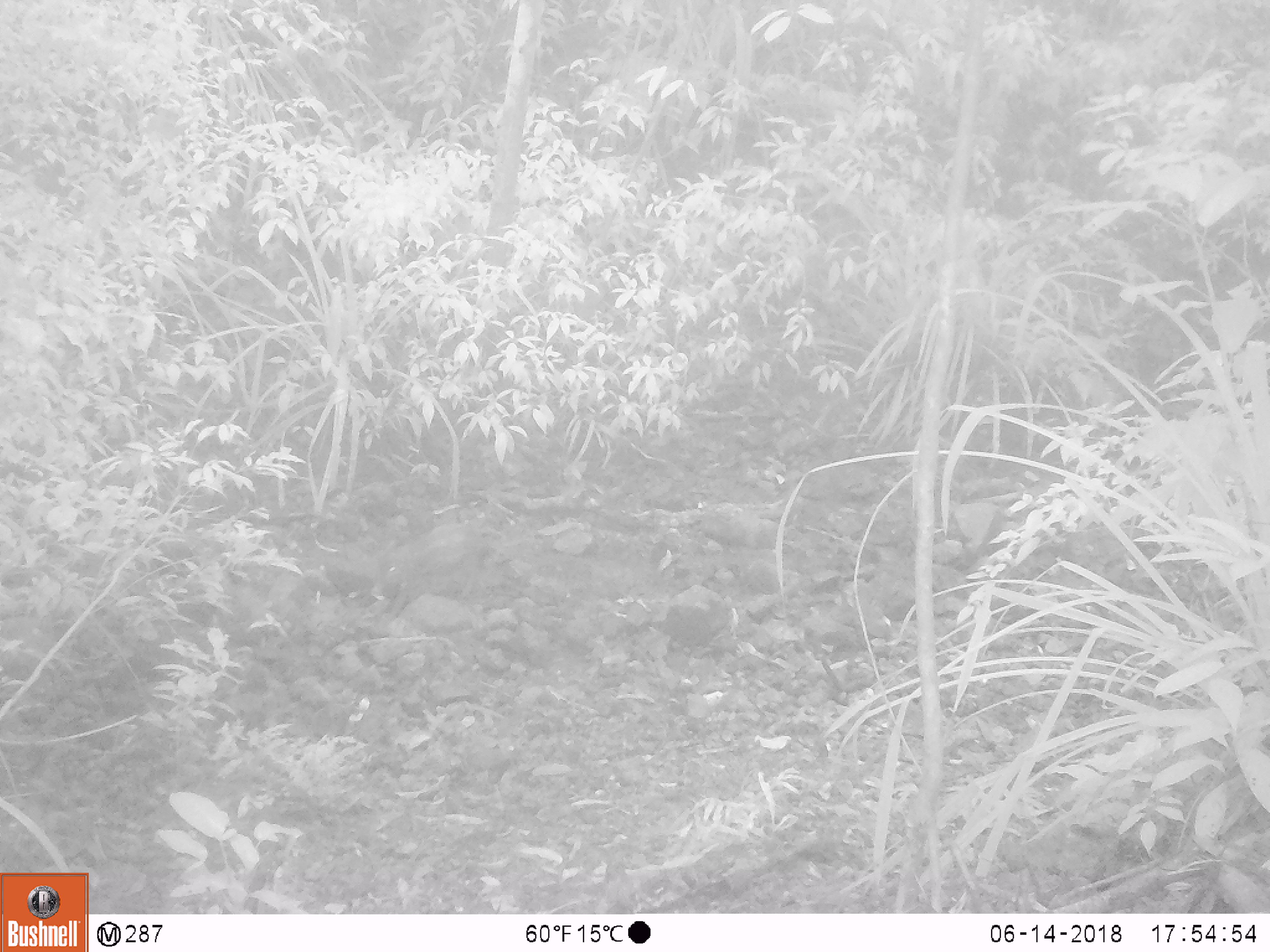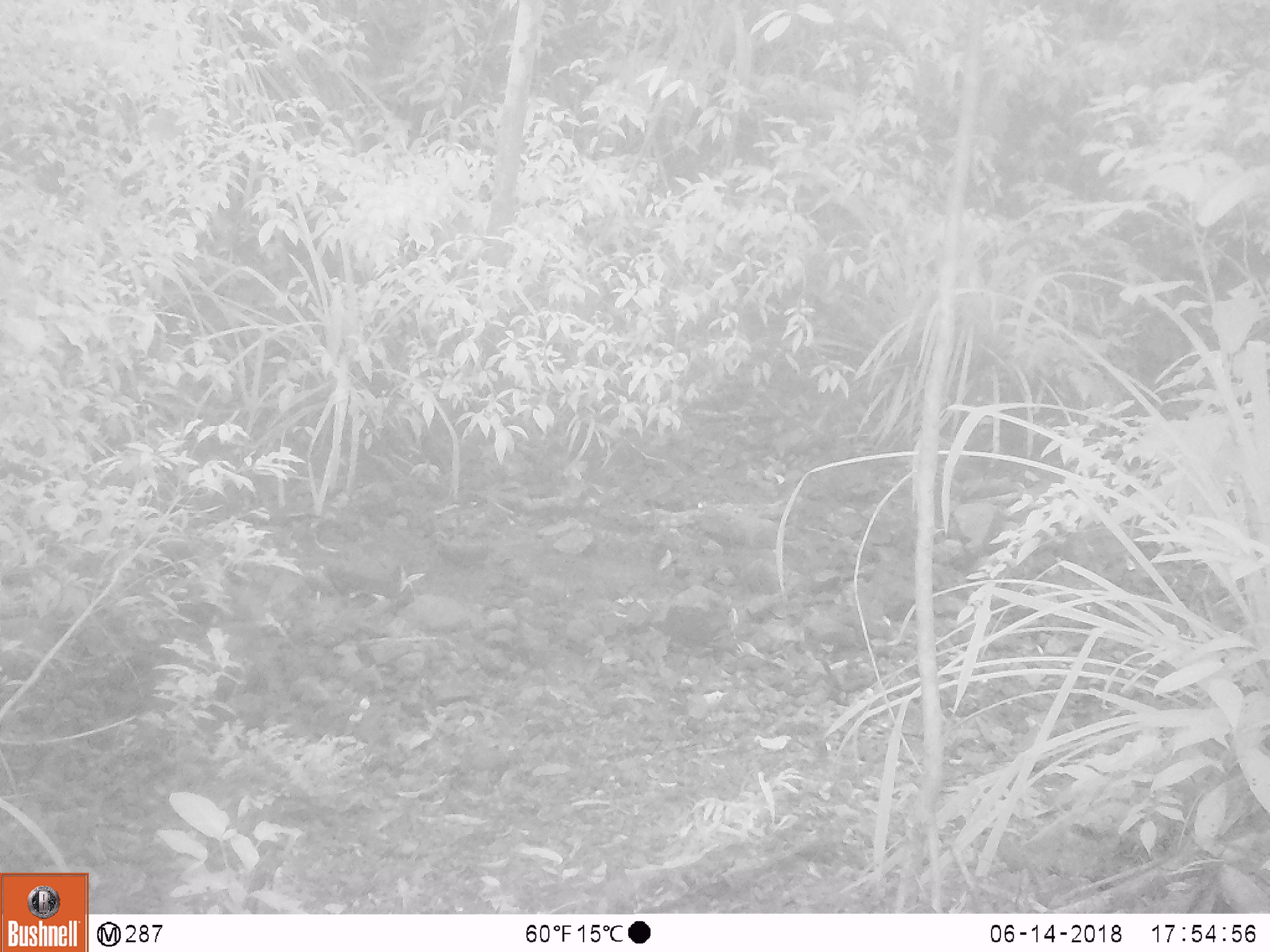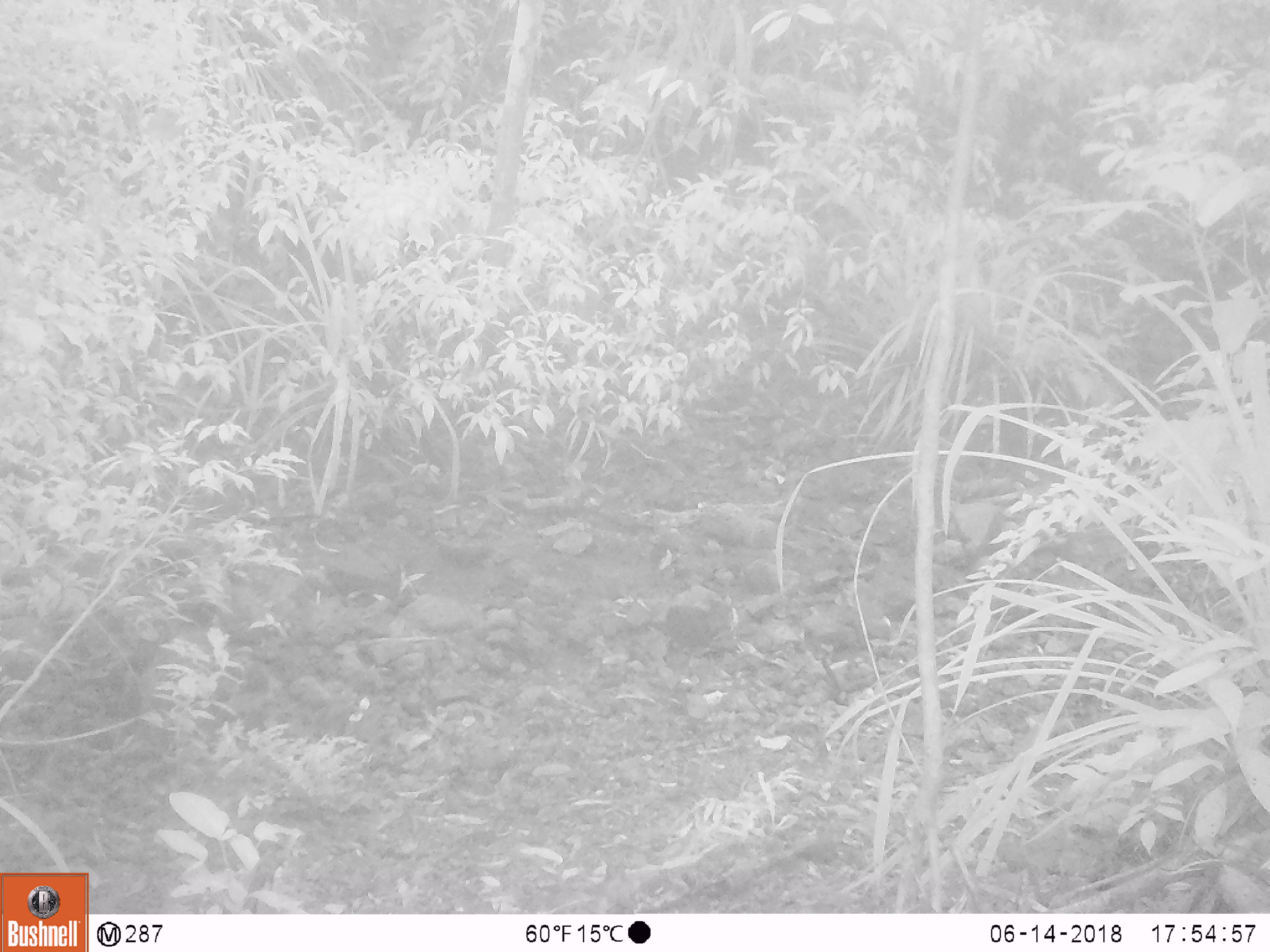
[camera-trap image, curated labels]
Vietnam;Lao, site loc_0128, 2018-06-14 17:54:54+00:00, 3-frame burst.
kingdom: Animalia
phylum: Chordata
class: Mammalia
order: Artiodactyla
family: Suidae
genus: Sus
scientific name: Sus scrofa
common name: eurasian wild pig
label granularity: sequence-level